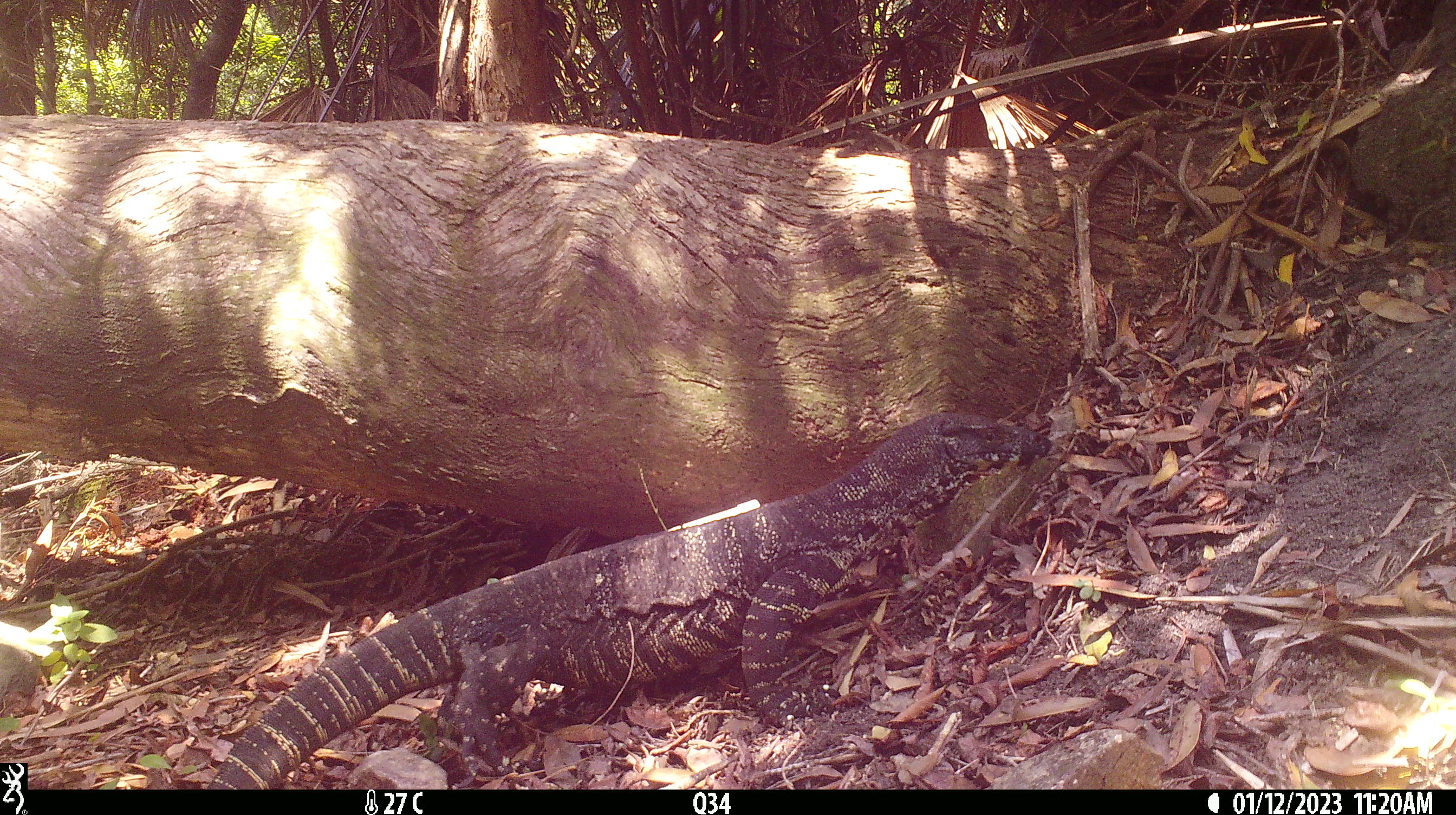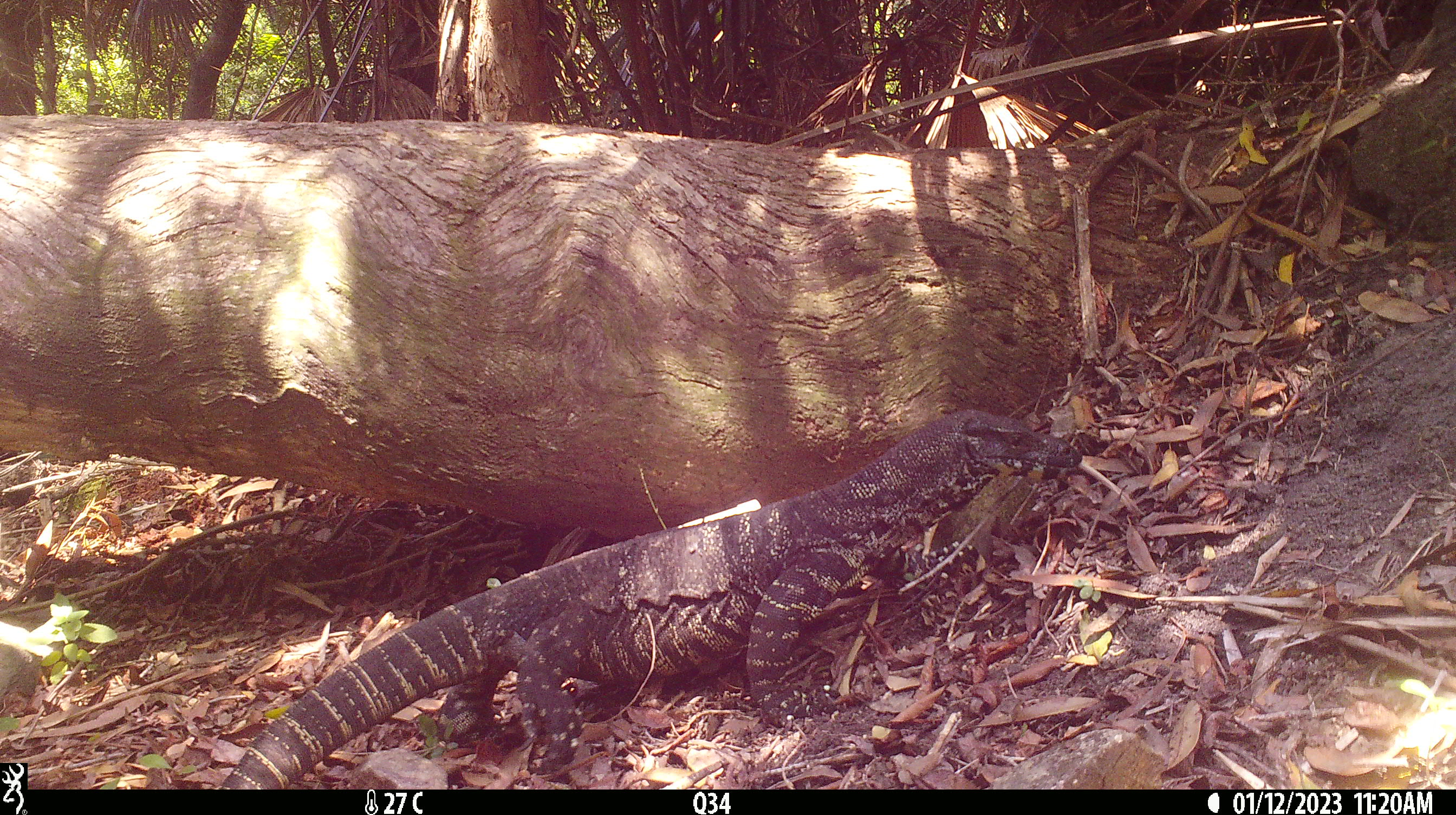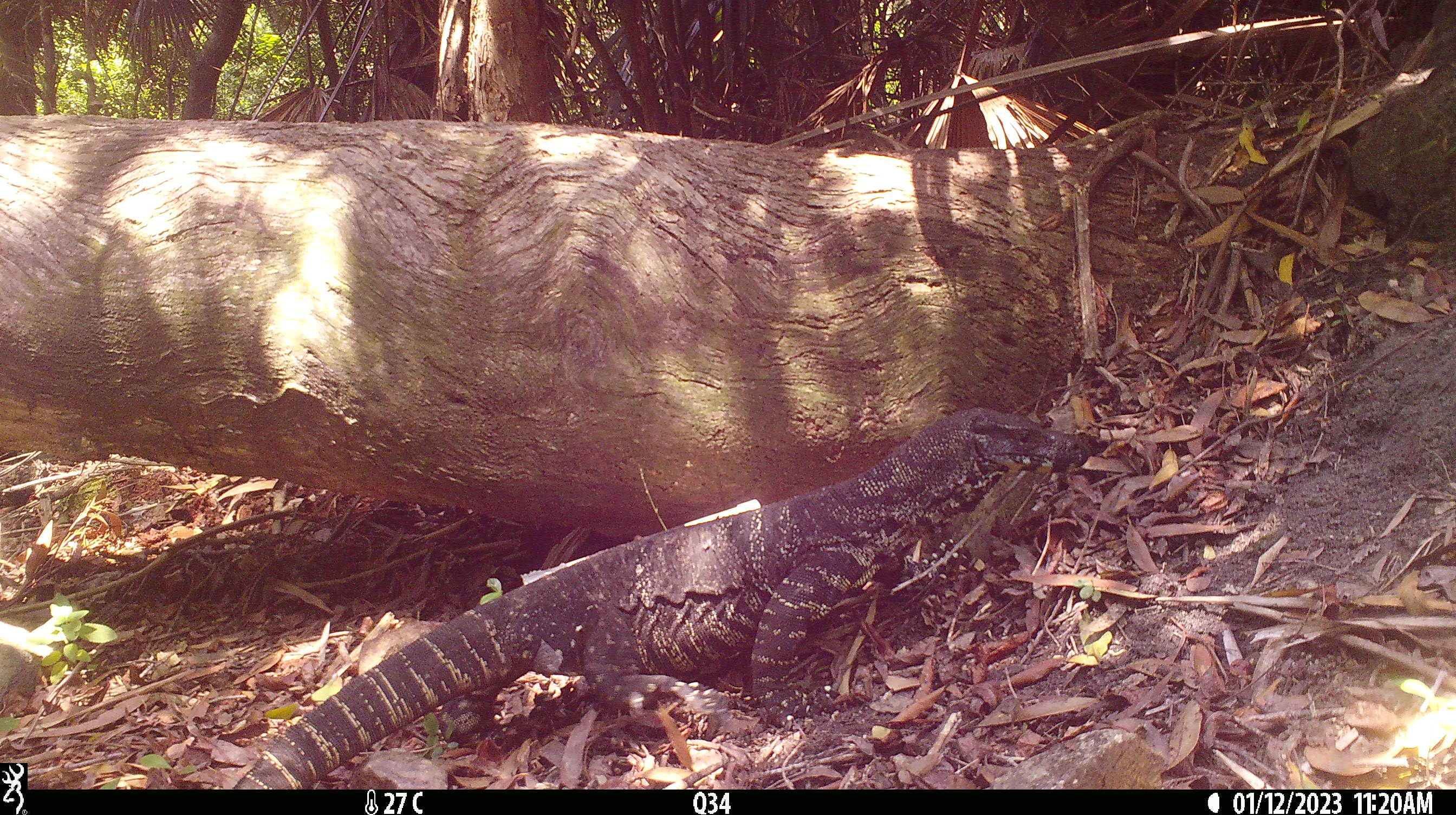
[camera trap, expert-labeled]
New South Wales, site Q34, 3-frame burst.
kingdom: Animalia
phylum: Chordata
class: Reptilia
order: Squamata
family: Varanidae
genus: Varanus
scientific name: Varanus varius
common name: lace monitor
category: goanna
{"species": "goanna (lace monitor) (Varanus varius)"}